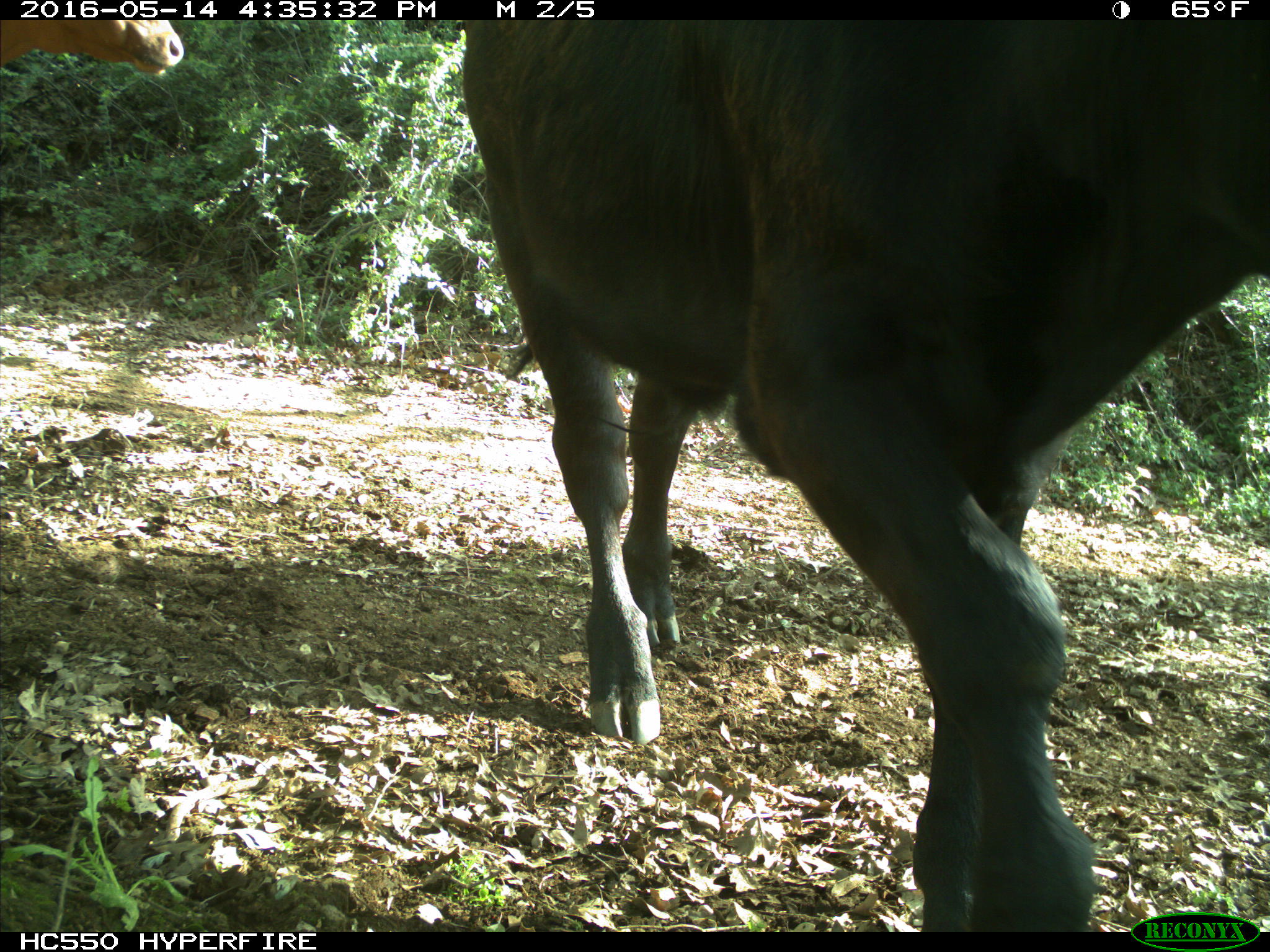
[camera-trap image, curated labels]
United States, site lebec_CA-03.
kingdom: Animalia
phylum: Chordata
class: Mammalia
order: Artiodactyla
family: Bovidae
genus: Bos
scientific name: Bos taurus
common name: domestic cow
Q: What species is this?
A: Bos taurus (domestic cow).